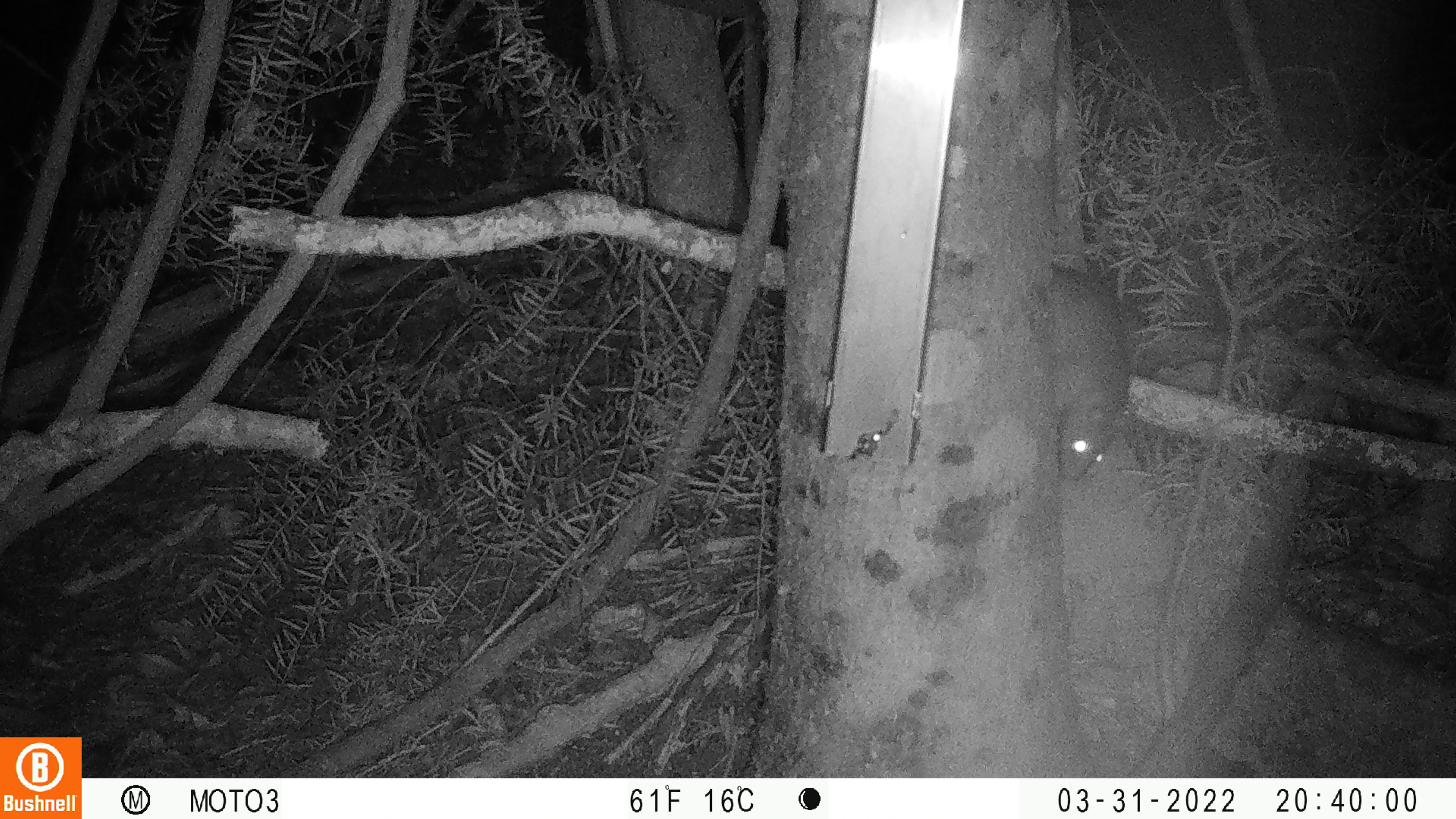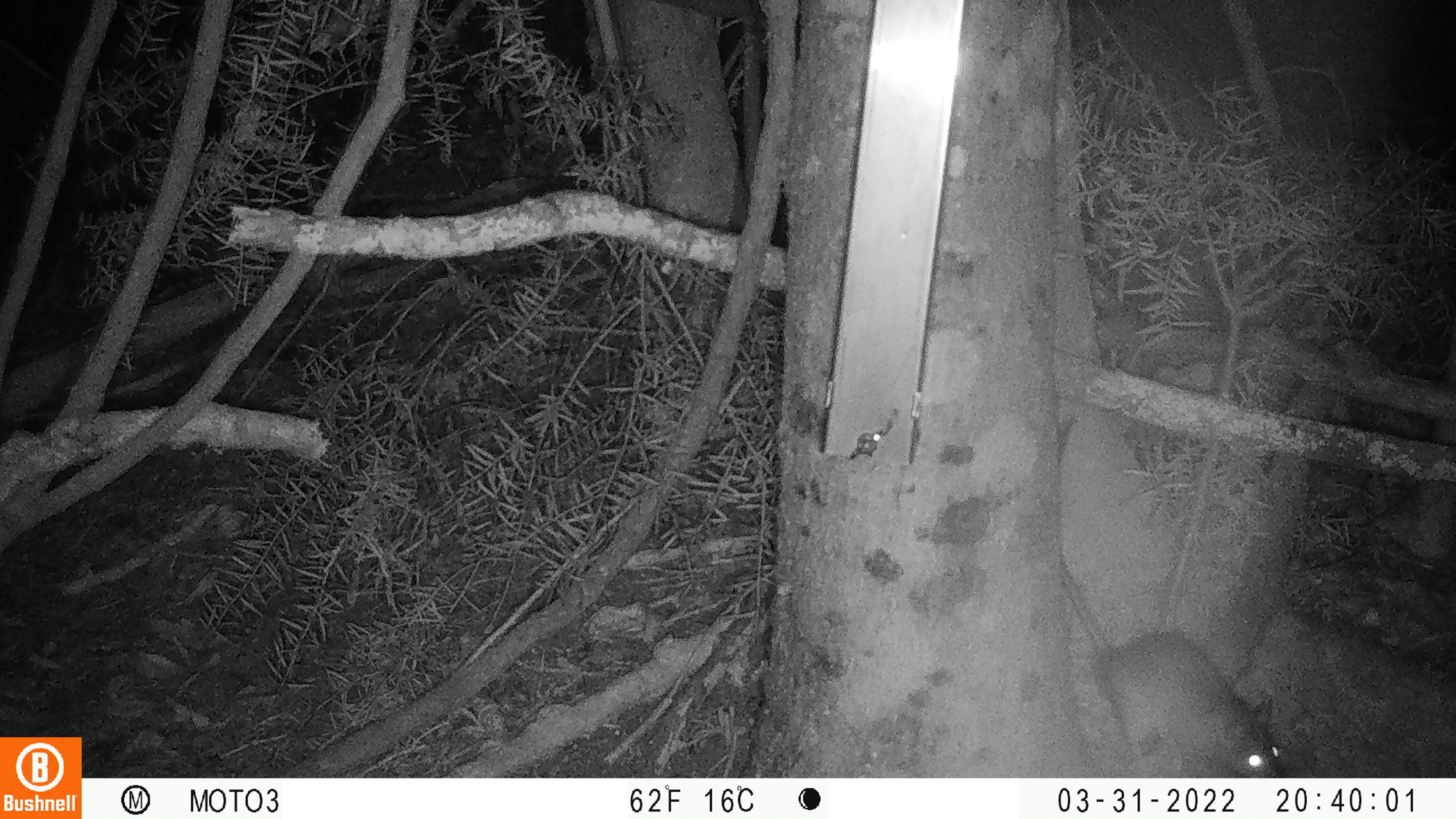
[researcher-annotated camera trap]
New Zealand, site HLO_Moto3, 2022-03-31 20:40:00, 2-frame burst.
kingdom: Animalia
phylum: Chordata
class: Mammalia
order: Rodentia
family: Muridae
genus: Rattus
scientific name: Rattus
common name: rat